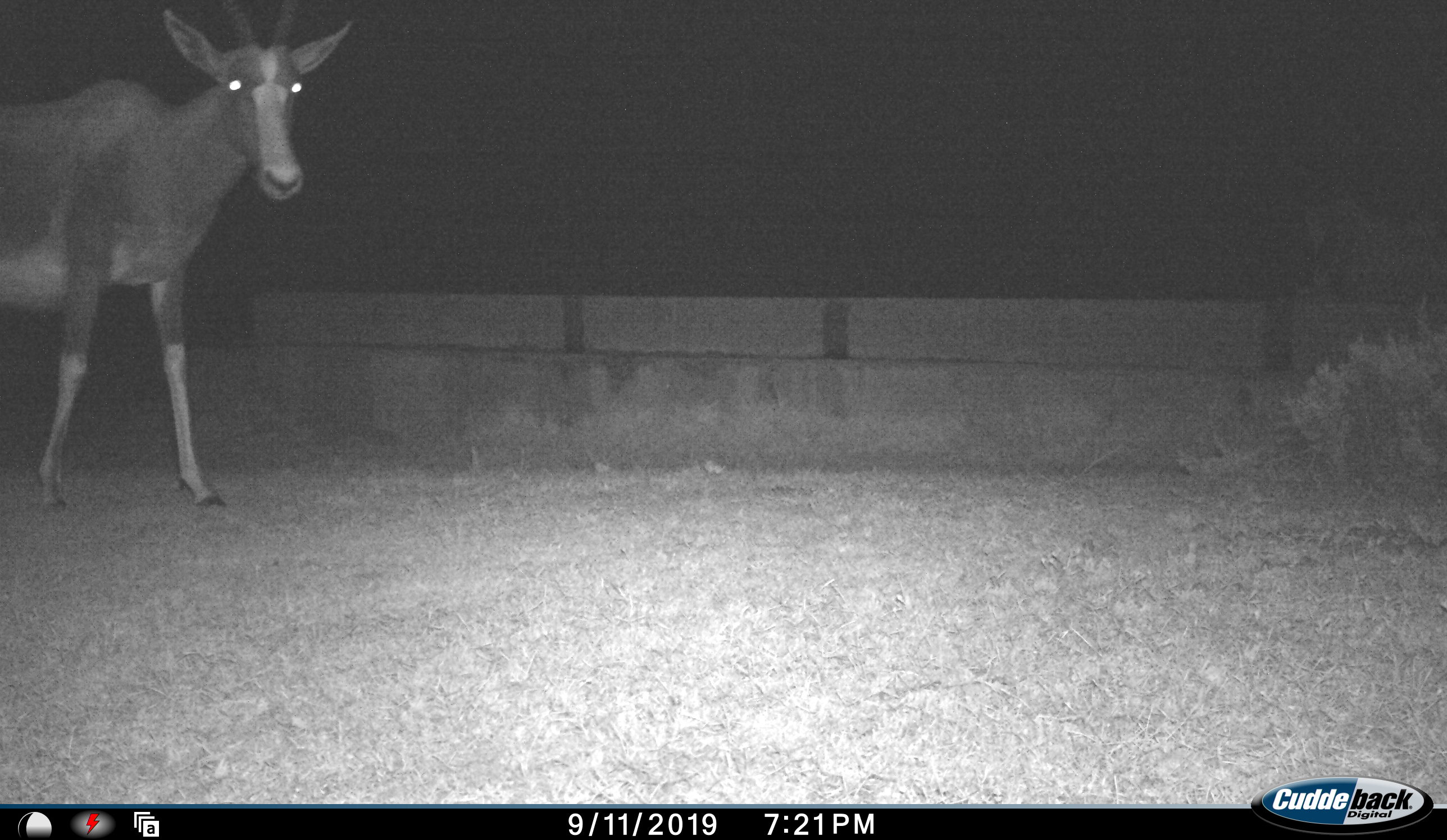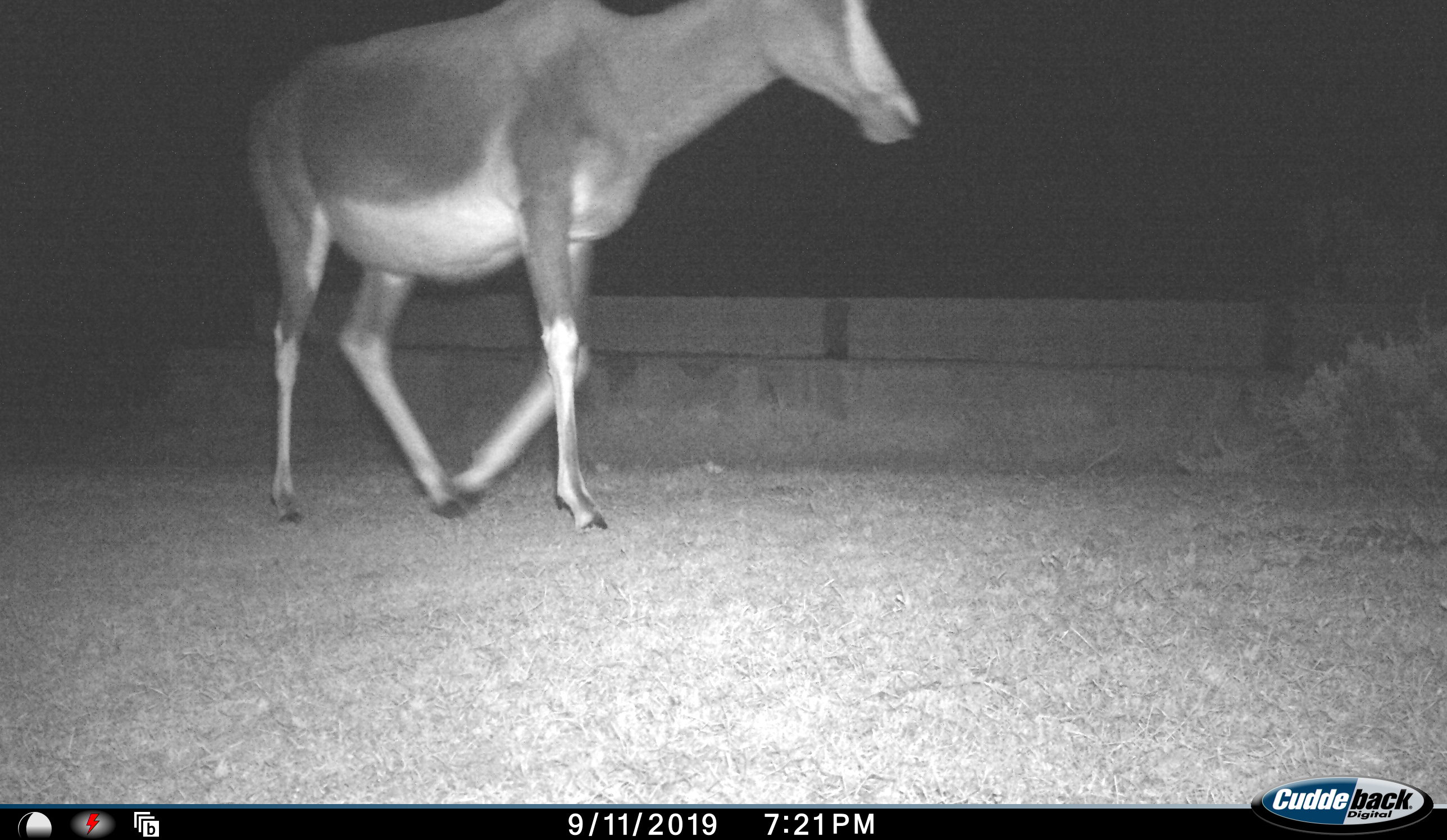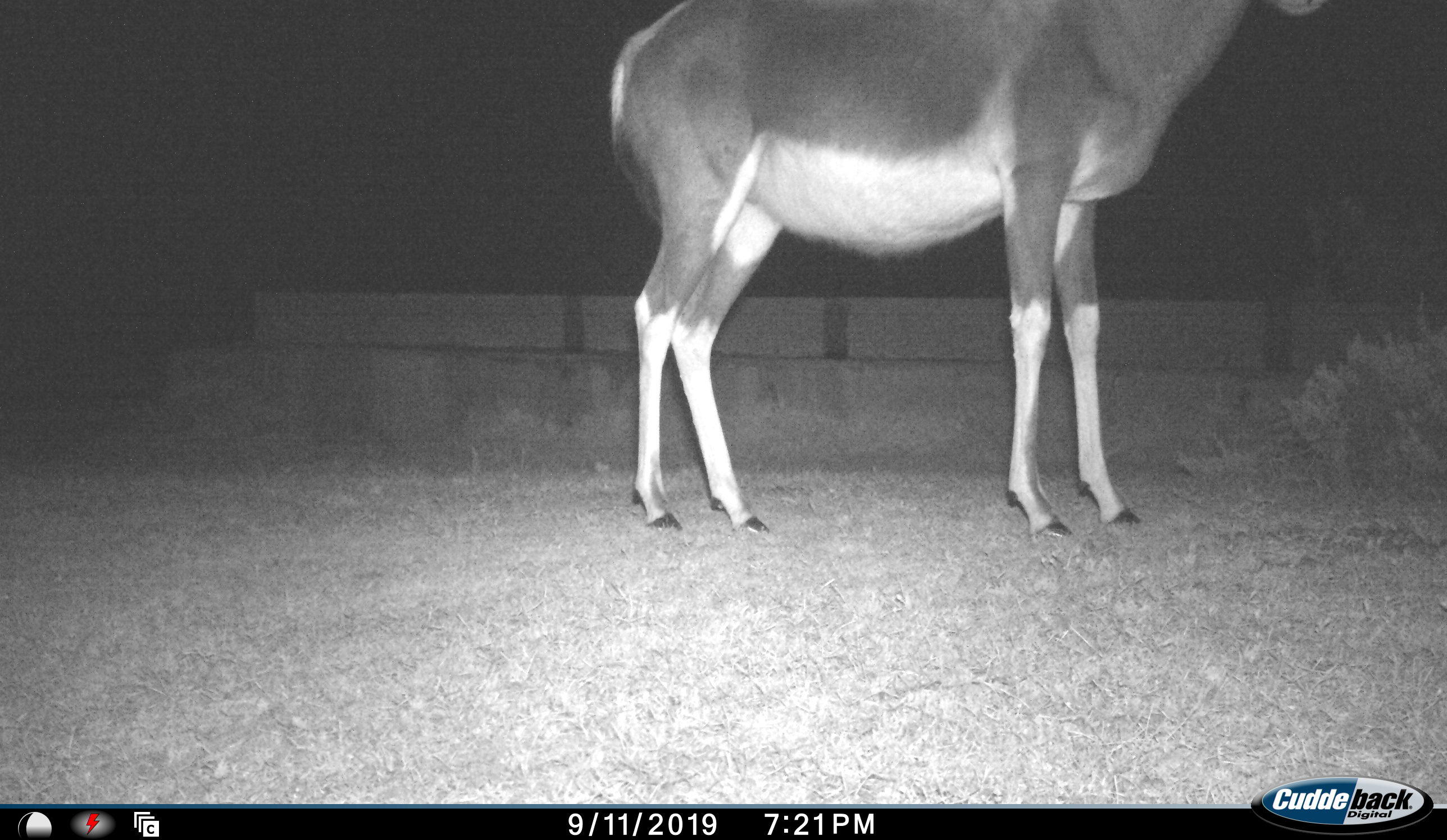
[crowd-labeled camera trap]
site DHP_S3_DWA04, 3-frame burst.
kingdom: Animalia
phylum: Chordata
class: Mammalia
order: Artiodactyla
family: Bovidae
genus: Damaliscus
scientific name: Damaliscus pygargus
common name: bontebok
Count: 1.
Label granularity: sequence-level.